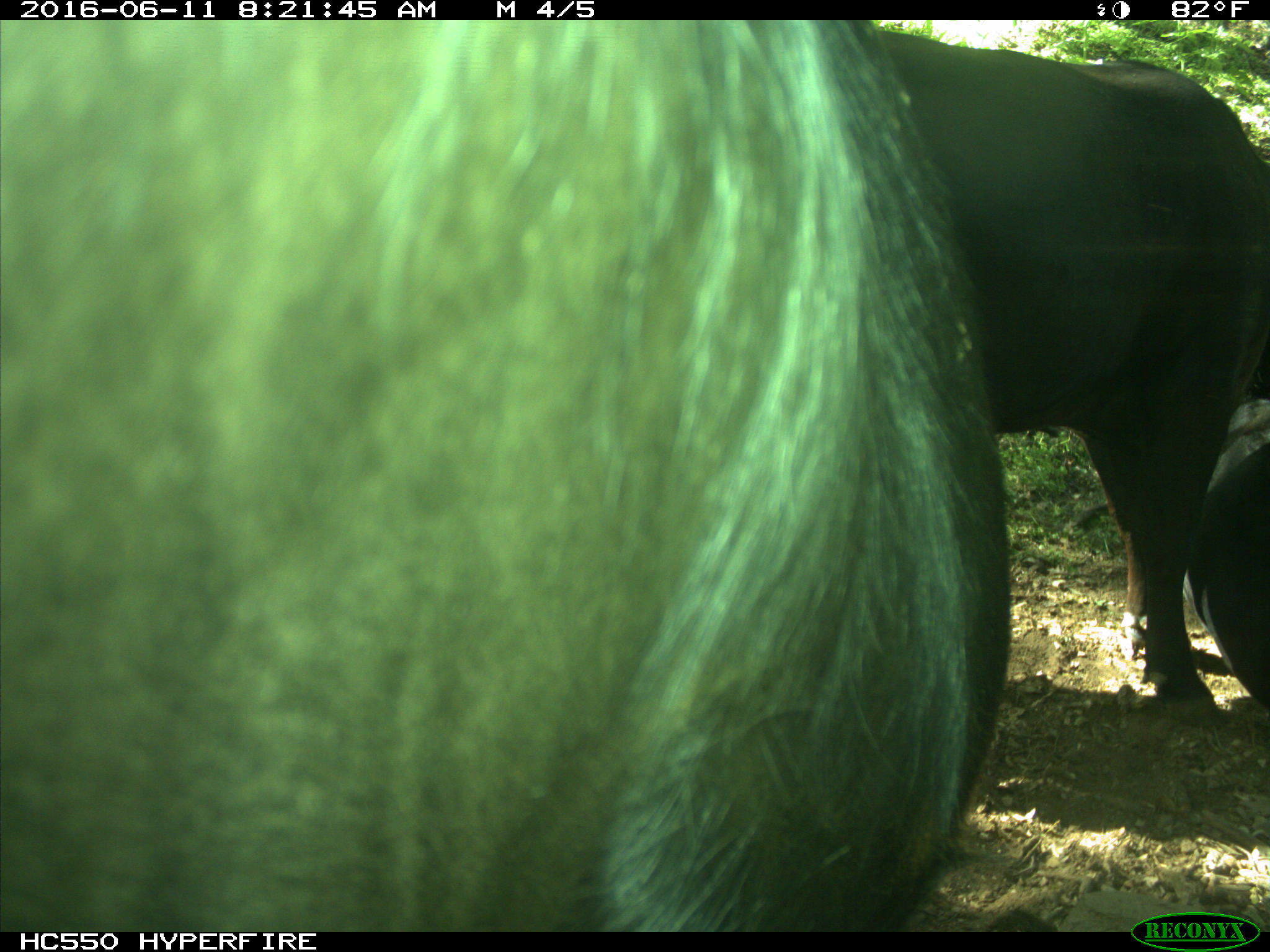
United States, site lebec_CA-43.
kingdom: Animalia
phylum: Chordata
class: Mammalia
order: Artiodactyla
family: Bovidae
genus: Bos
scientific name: Bos taurus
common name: domestic cow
Bos taurus (domestic cow).